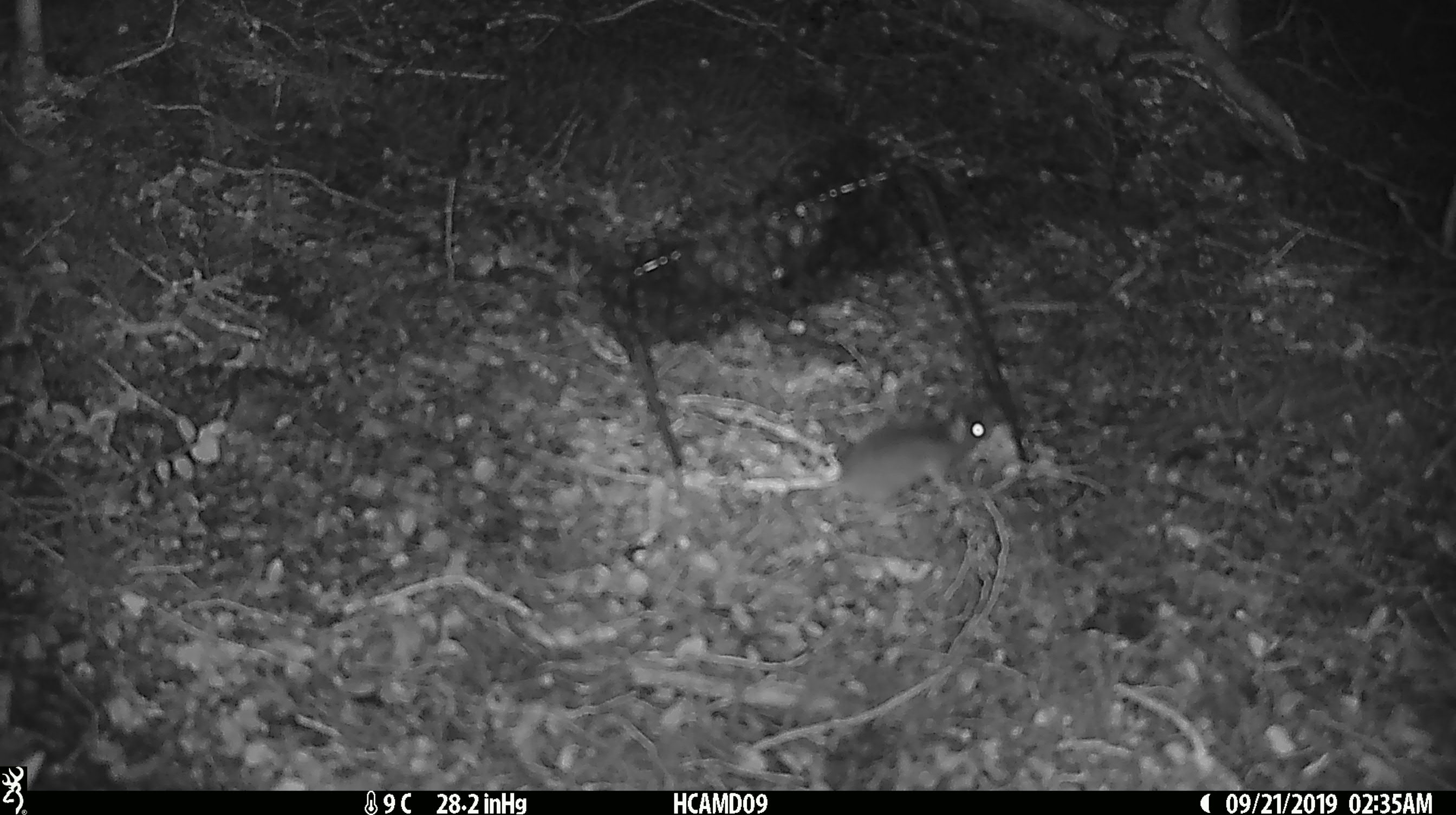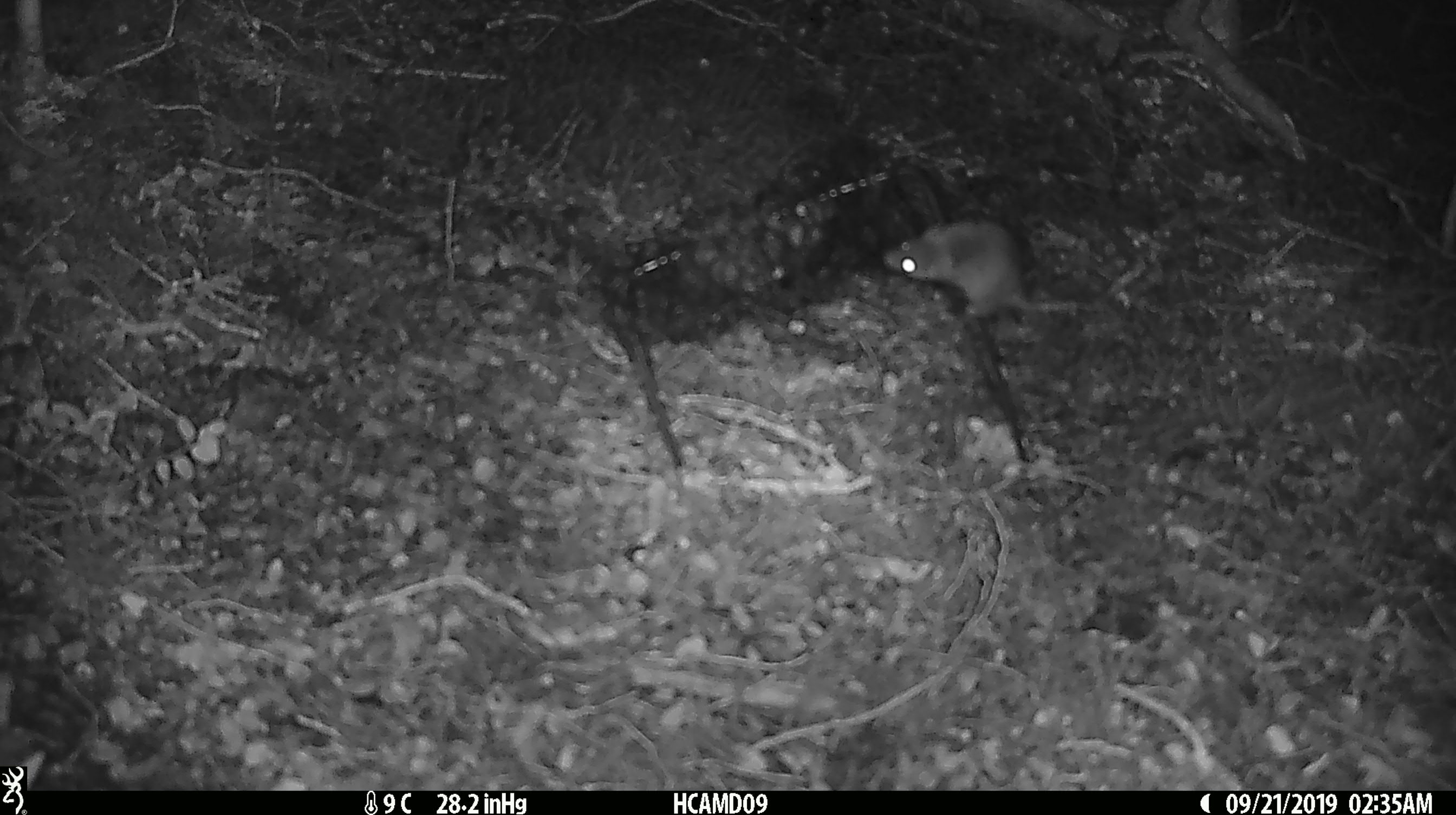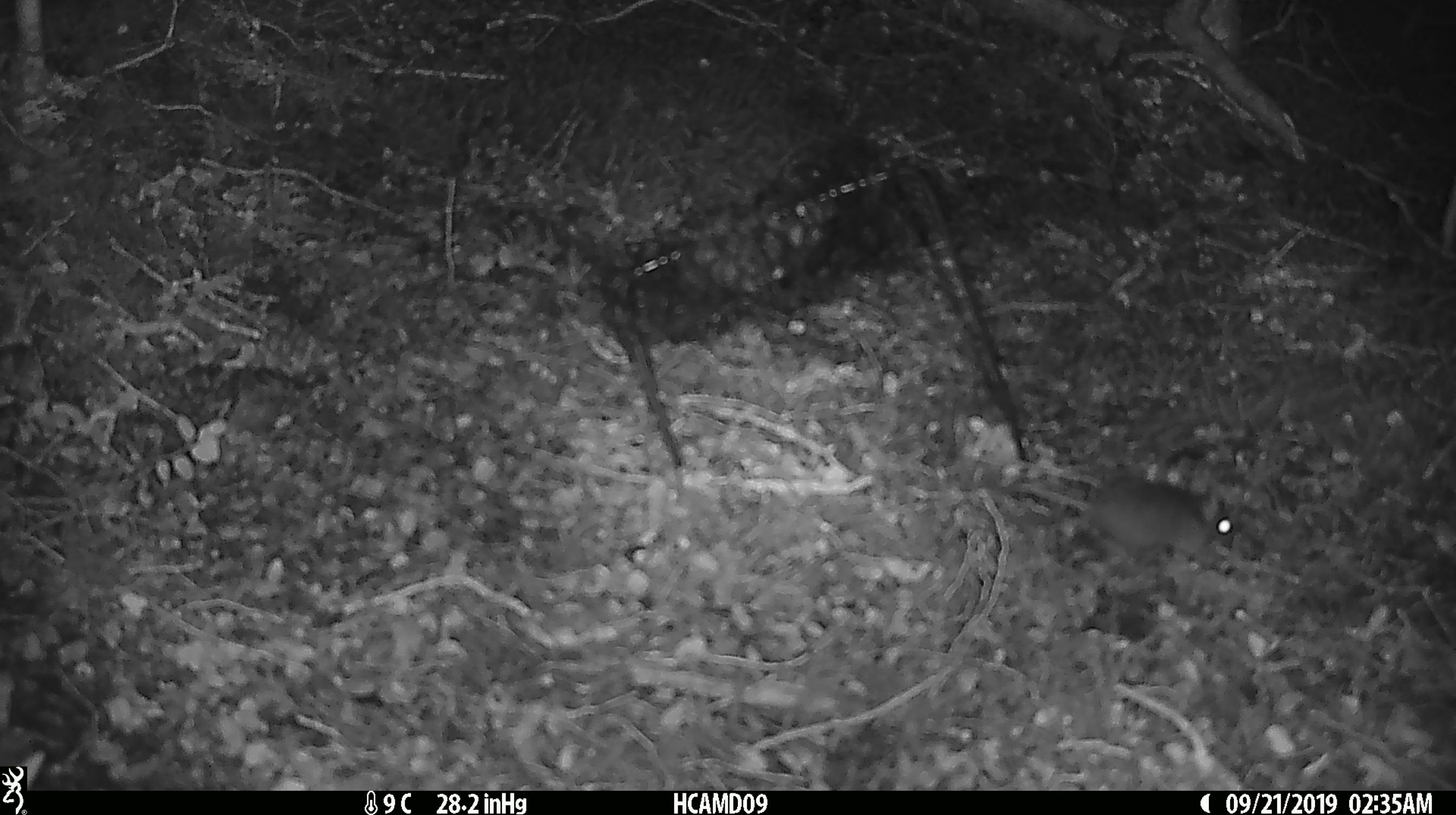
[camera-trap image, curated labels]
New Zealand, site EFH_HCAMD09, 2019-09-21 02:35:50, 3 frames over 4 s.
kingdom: Animalia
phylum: Chordata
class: Mammalia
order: Rodentia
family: Muridae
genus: Mus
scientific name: Mus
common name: mouse